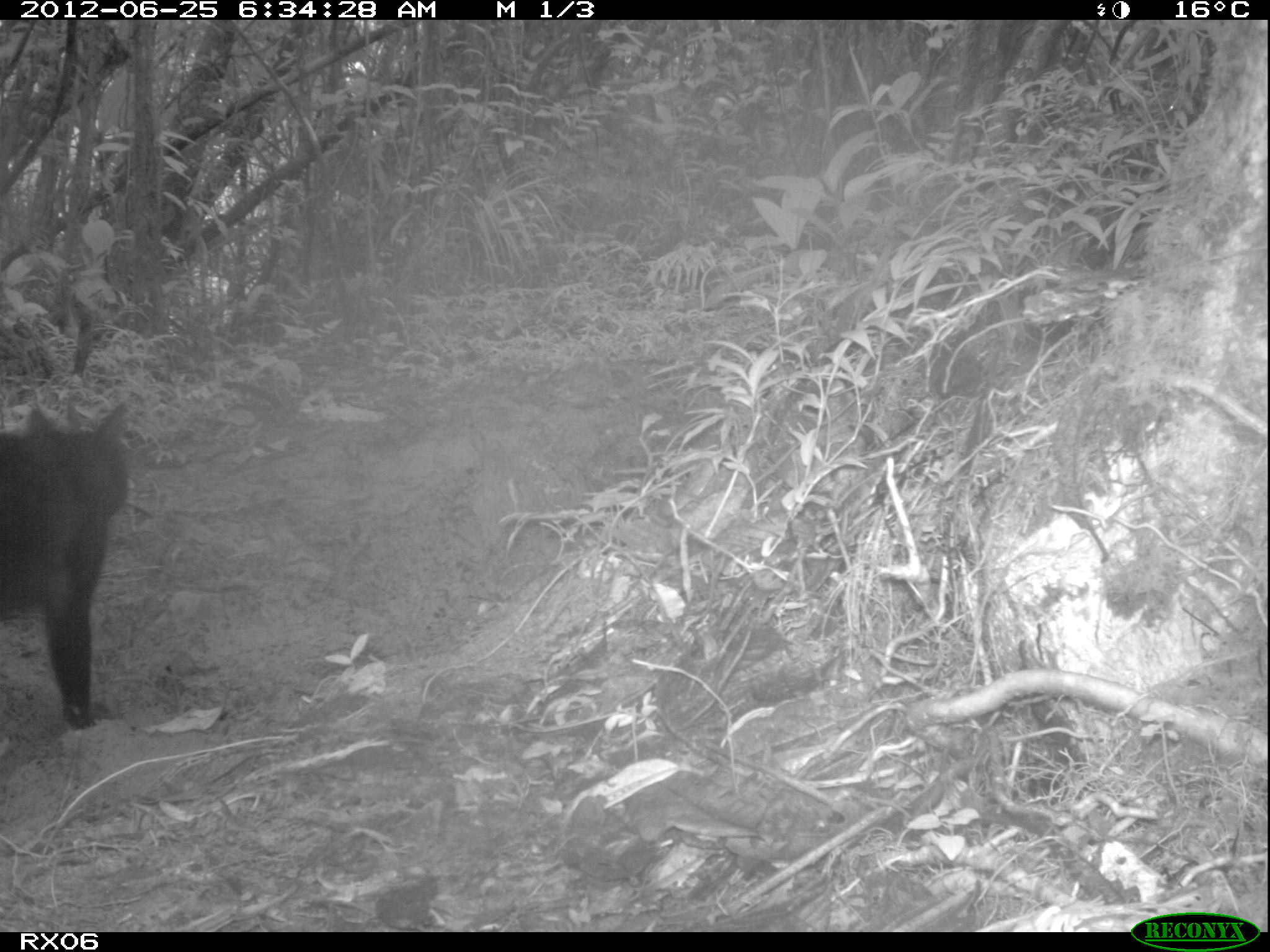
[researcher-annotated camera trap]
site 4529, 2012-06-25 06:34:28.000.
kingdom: Animalia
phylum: Chordata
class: Mammalia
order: Carnivora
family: Felidae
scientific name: Felidae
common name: felids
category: felis sp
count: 1